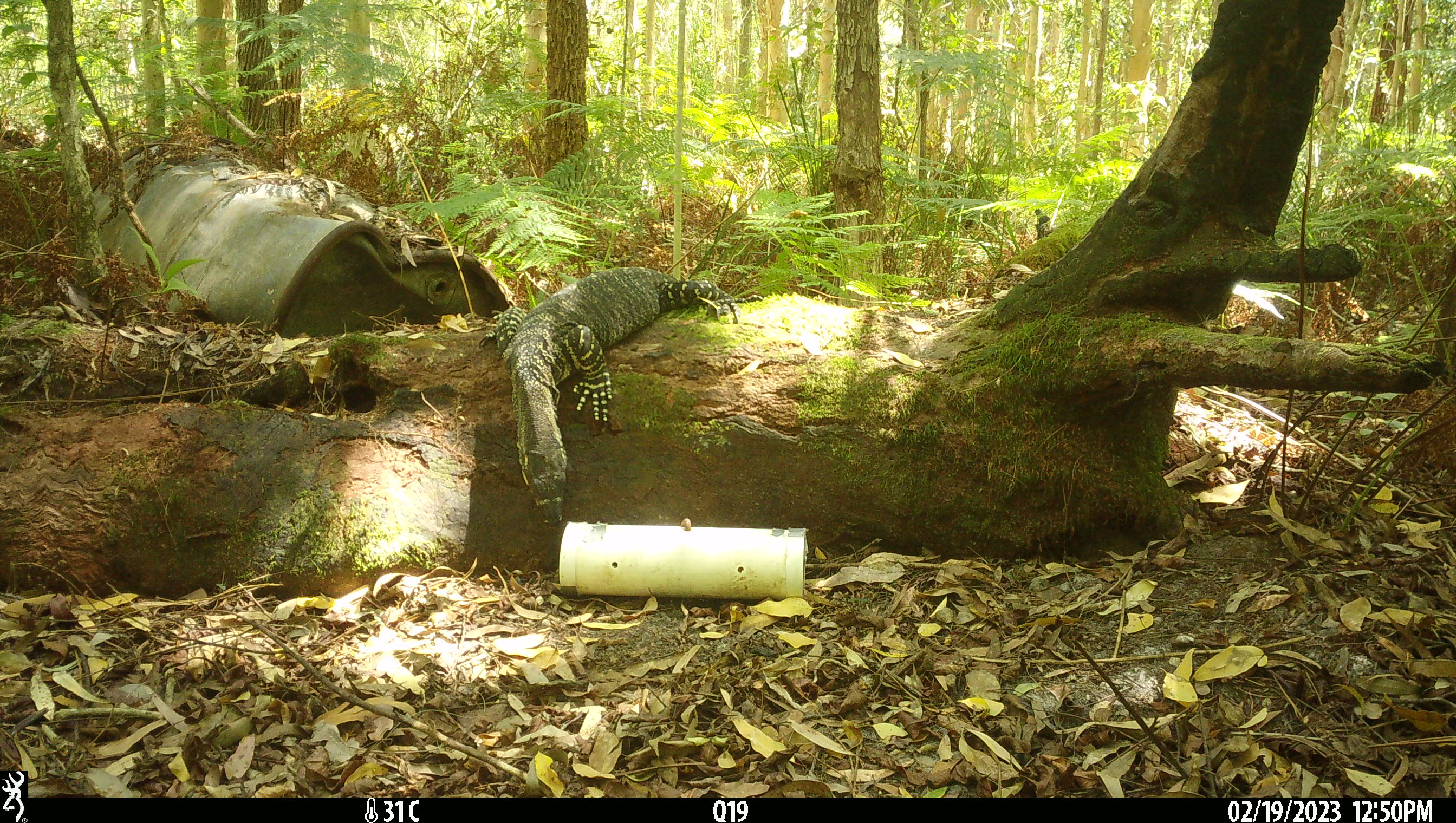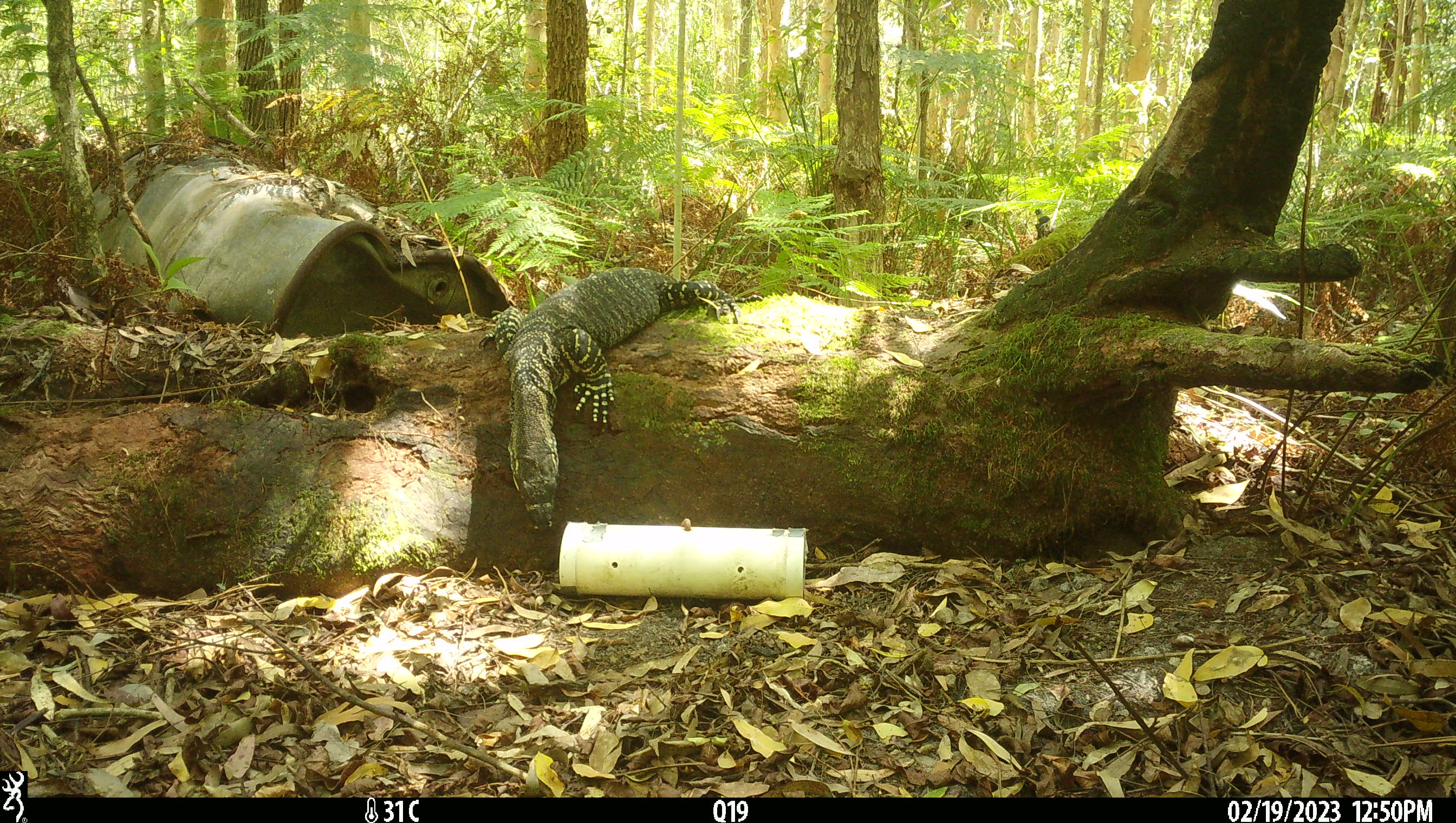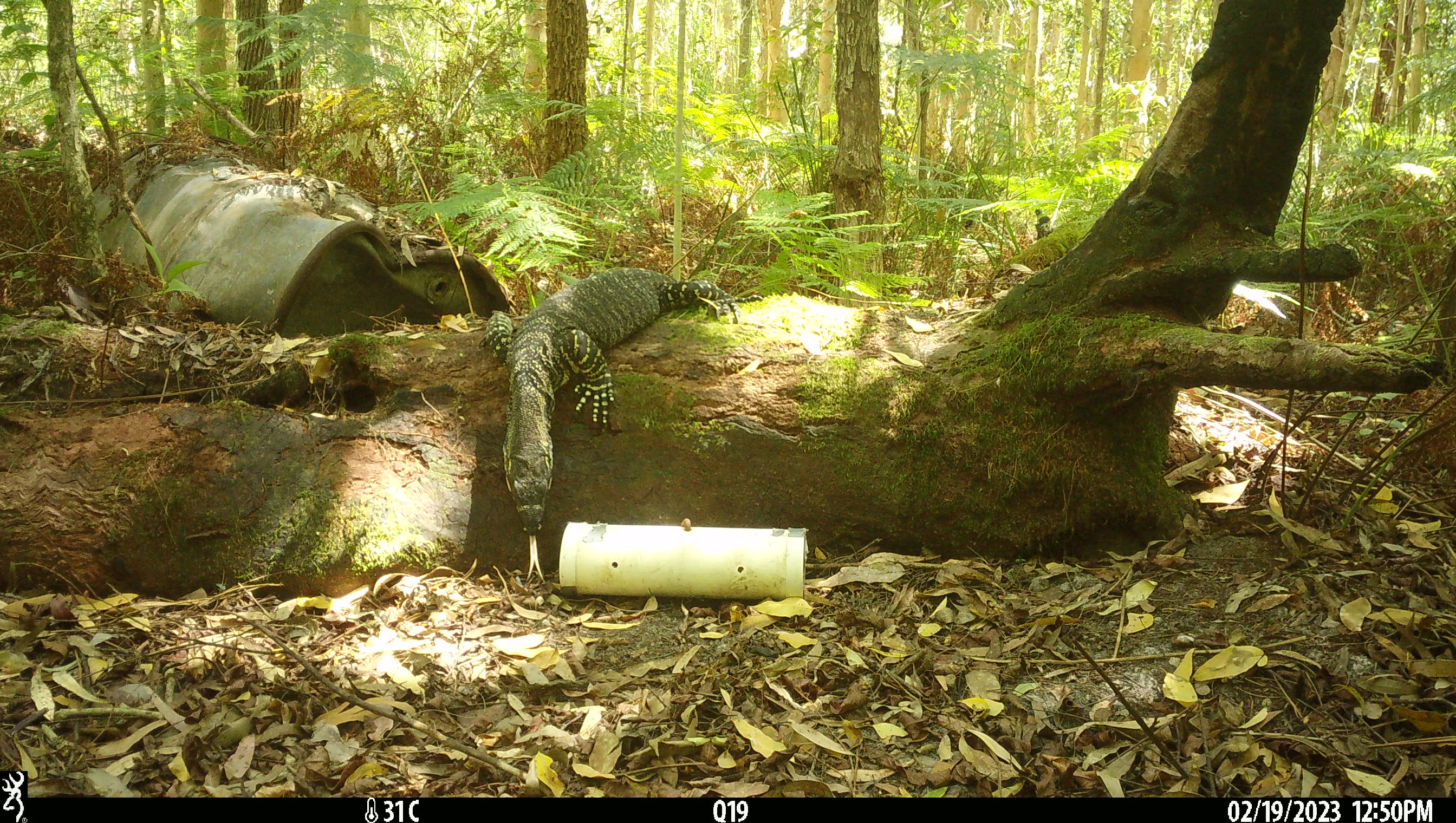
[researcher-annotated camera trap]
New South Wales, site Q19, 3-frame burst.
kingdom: Animalia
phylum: Chordata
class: Reptilia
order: Squamata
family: Varanidae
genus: Varanus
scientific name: Varanus varius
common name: lace monitor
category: goanna